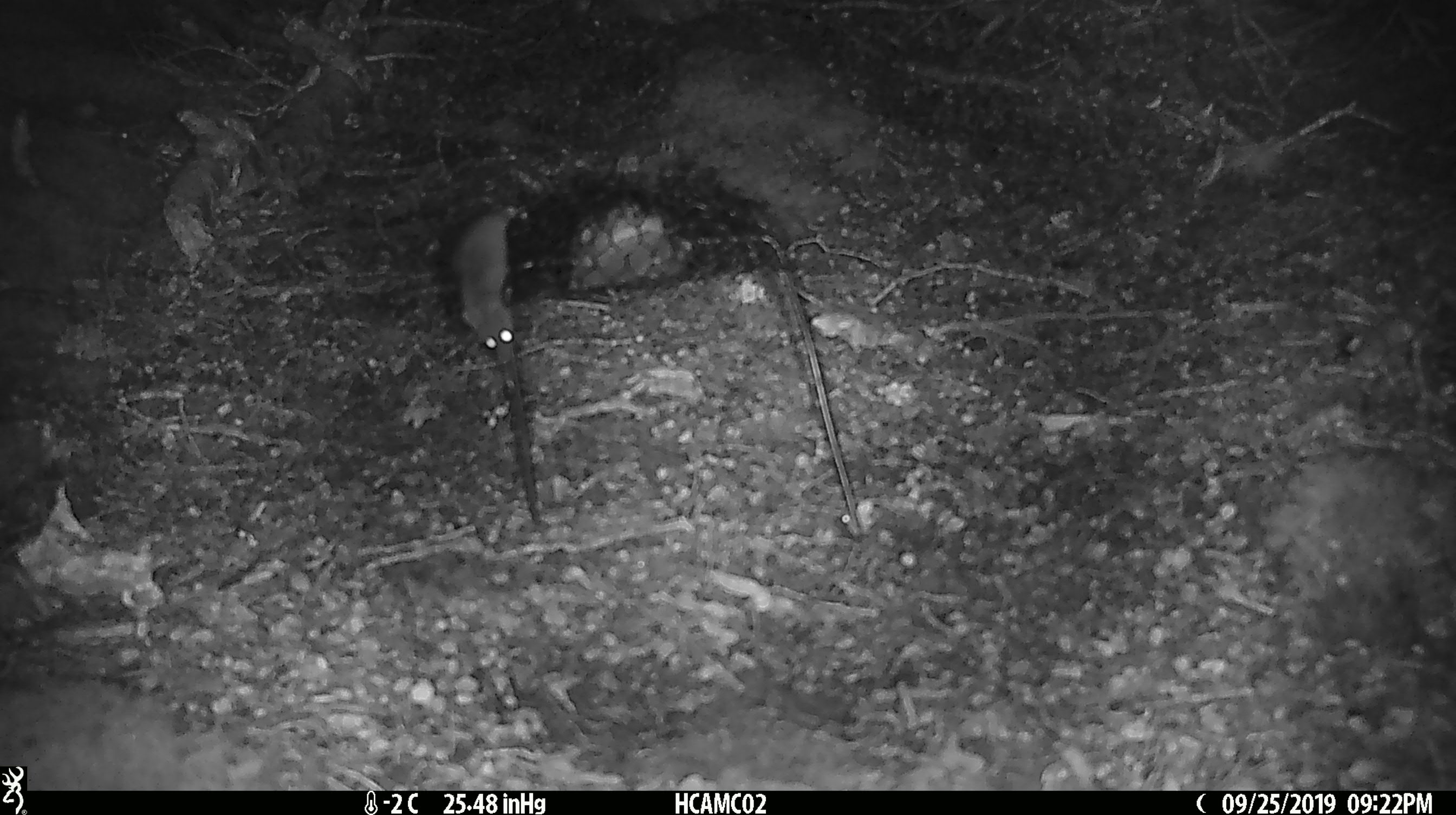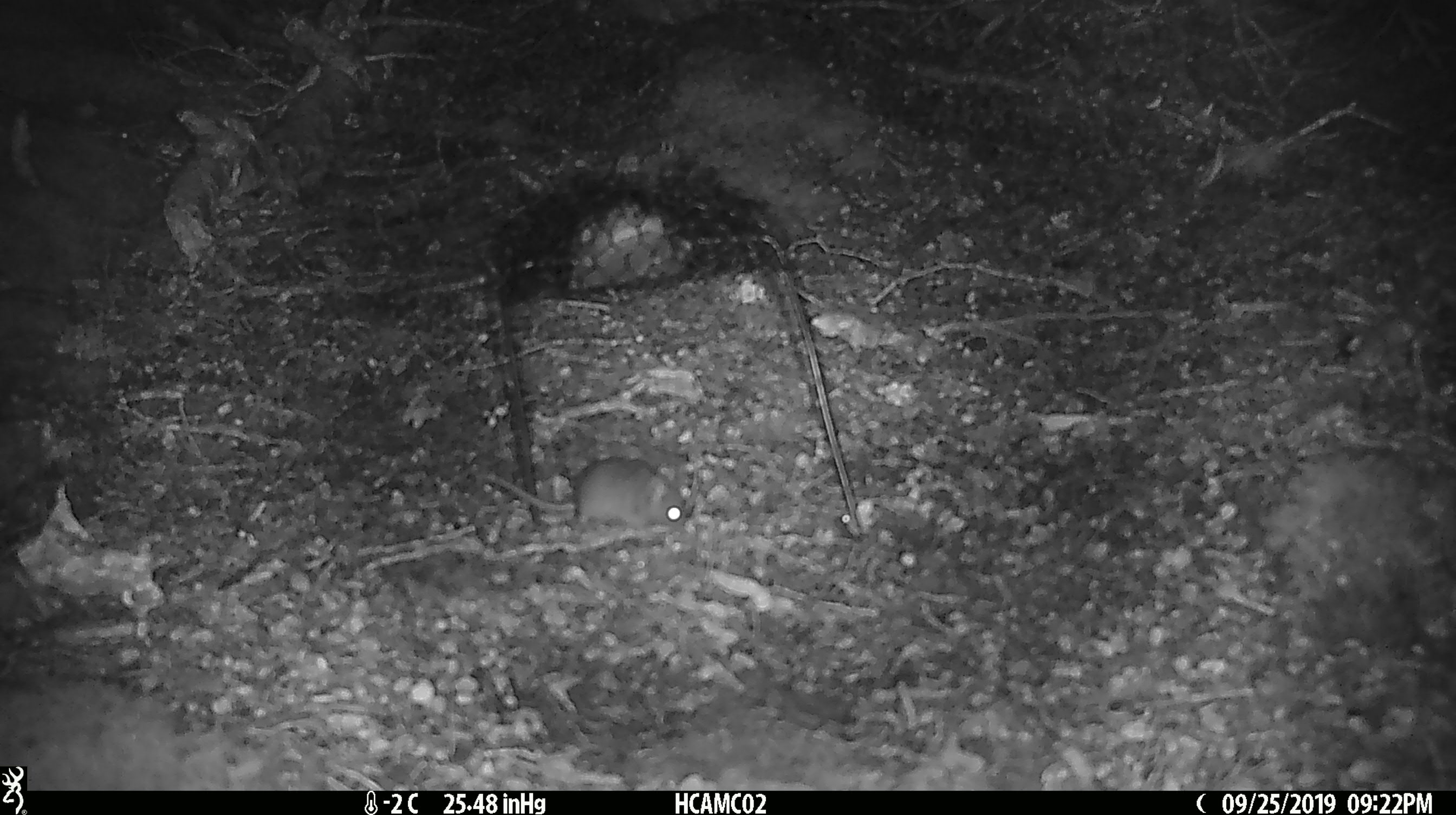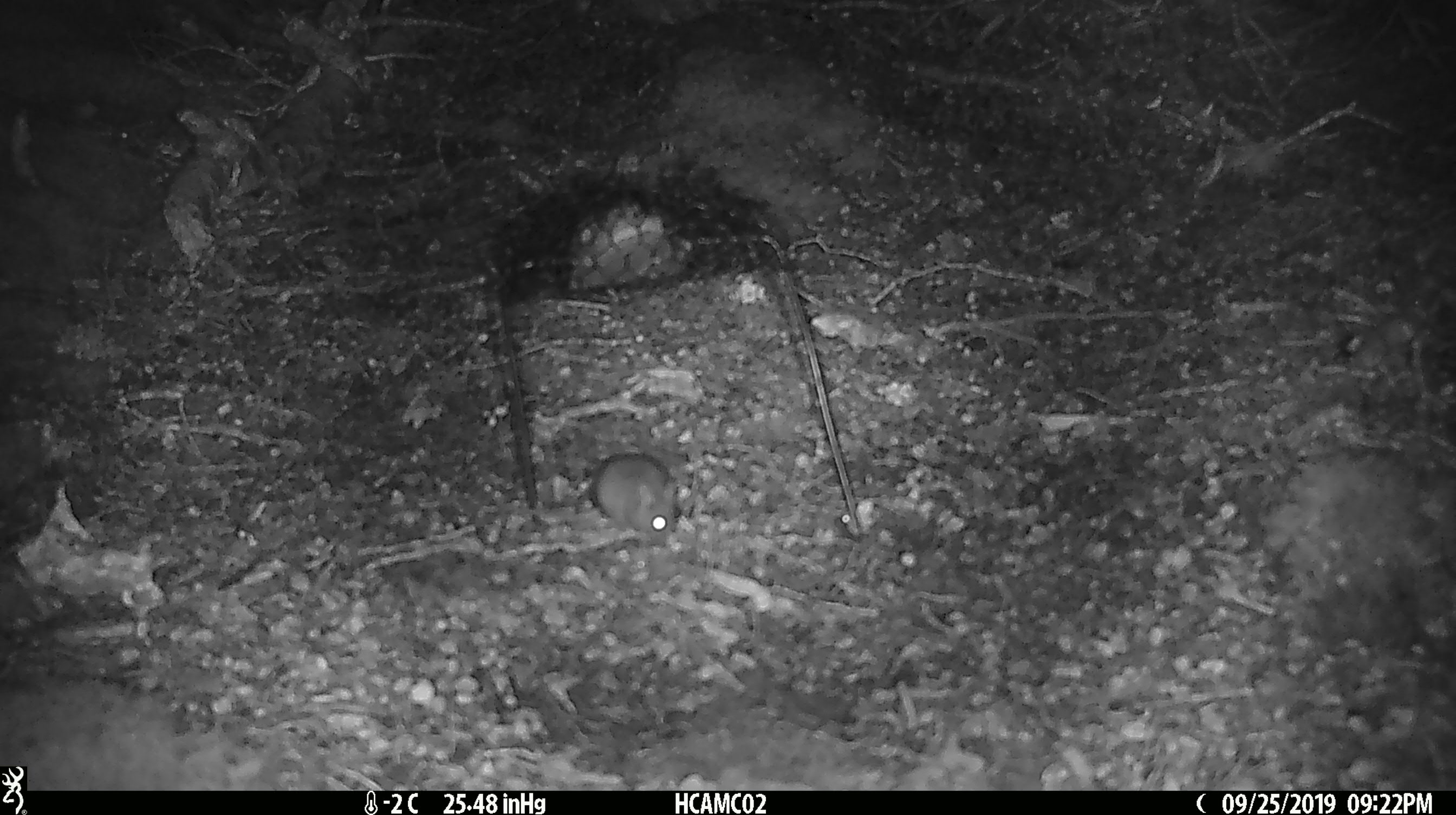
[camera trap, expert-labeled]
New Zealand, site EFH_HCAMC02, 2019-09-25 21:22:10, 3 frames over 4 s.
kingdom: Animalia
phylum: Chordata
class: Mammalia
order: Rodentia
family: Muridae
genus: Mus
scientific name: Mus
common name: mouse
Mouse (Mus).